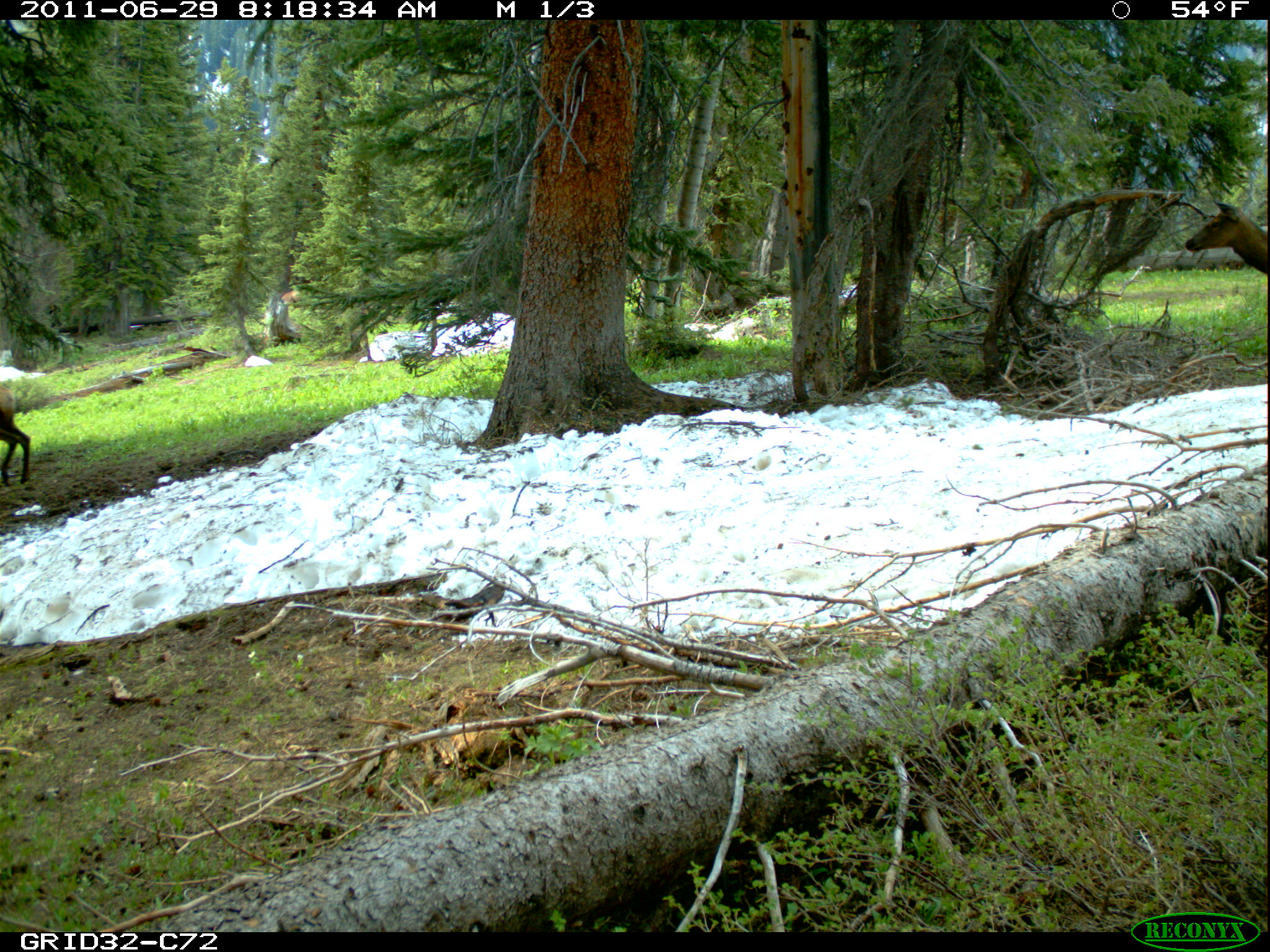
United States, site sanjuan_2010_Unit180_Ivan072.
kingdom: Animalia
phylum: Chordata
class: Mammalia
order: Artiodactyla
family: Cervidae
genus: Cervus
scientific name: Cervus elaphus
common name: red deer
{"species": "Cervus elaphus (red deer)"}